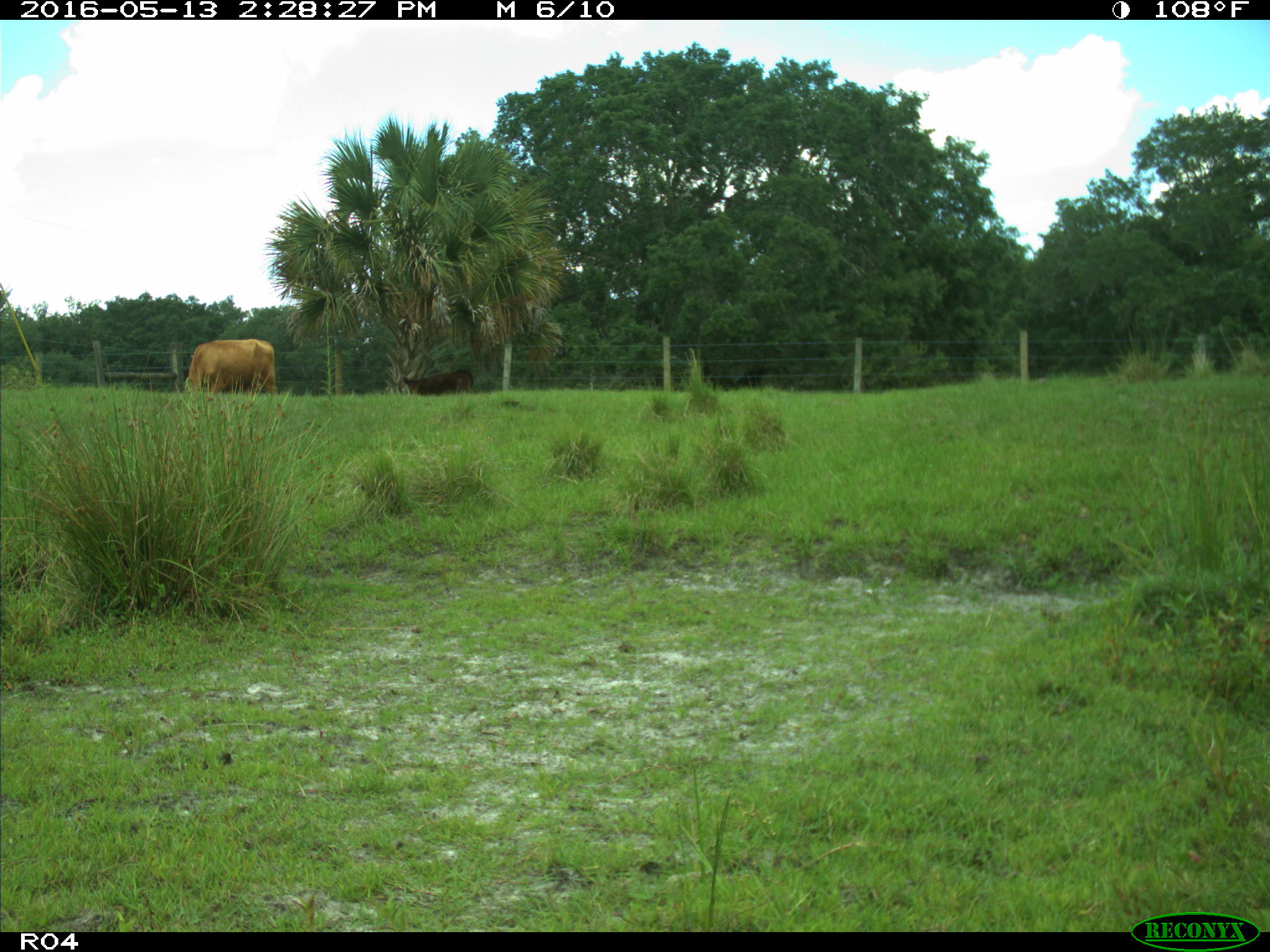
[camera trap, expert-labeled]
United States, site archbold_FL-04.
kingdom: Animalia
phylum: Chordata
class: Mammalia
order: Artiodactyla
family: Bovidae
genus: Bos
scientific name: Bos taurus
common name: domestic cow